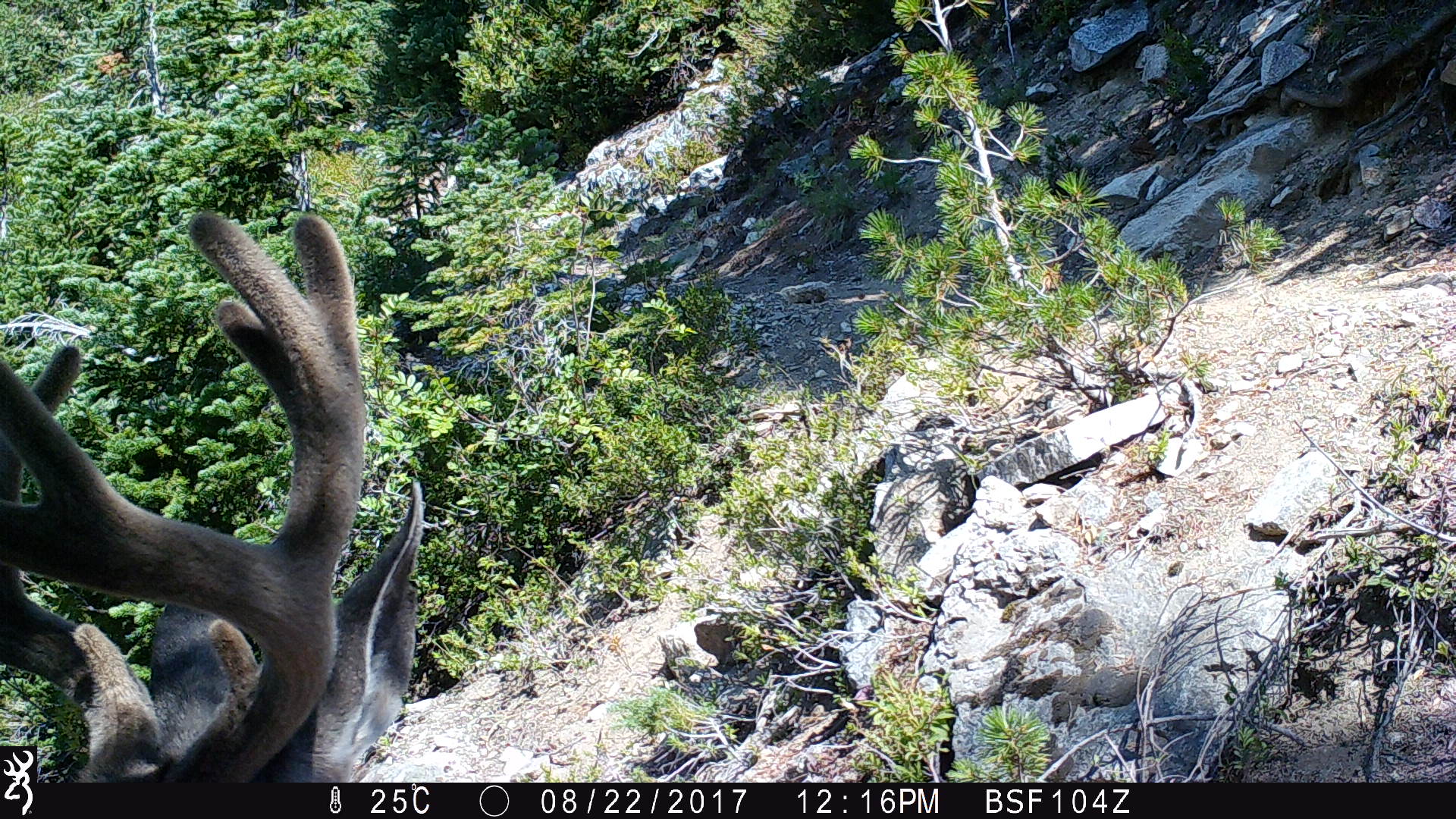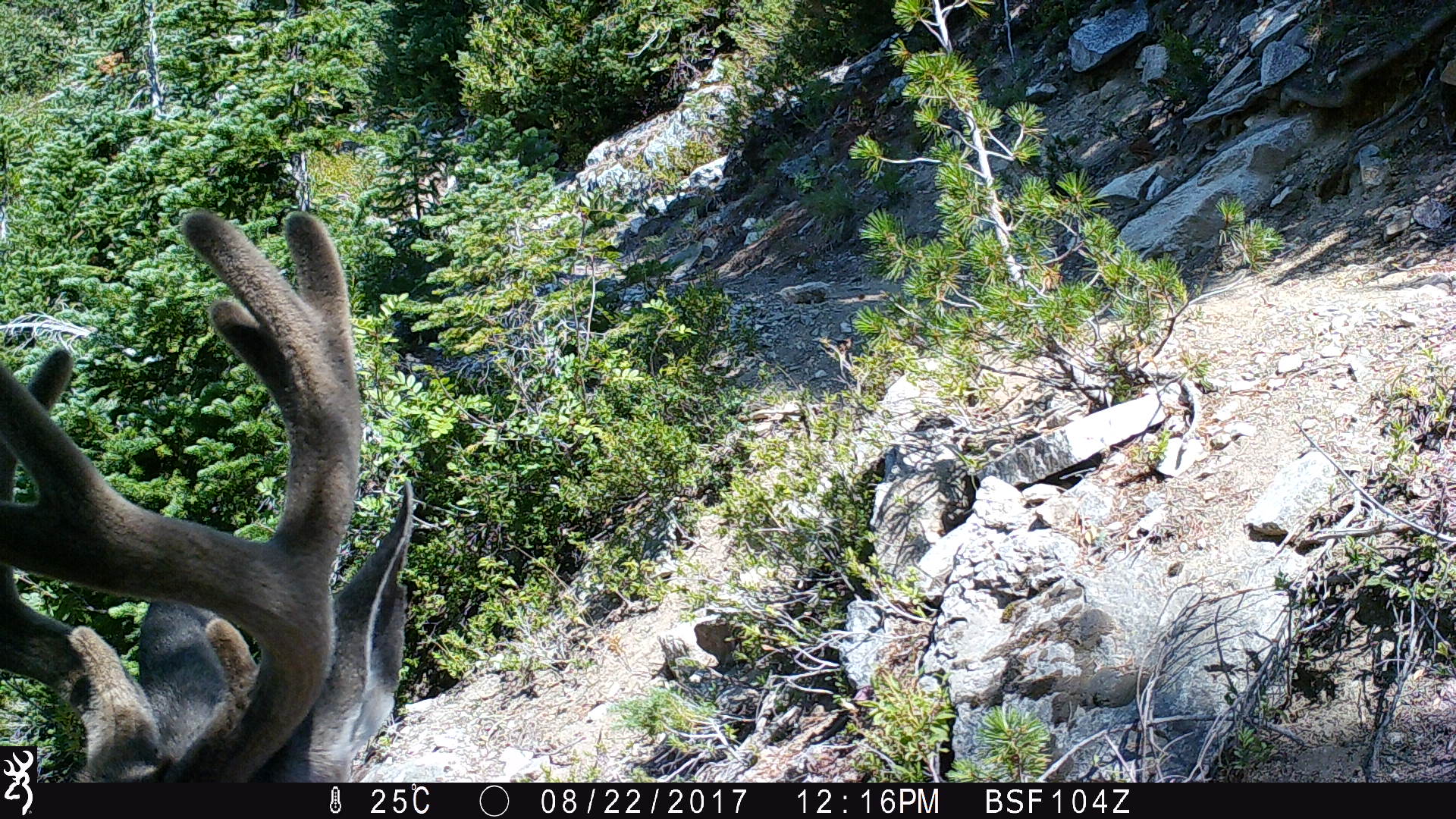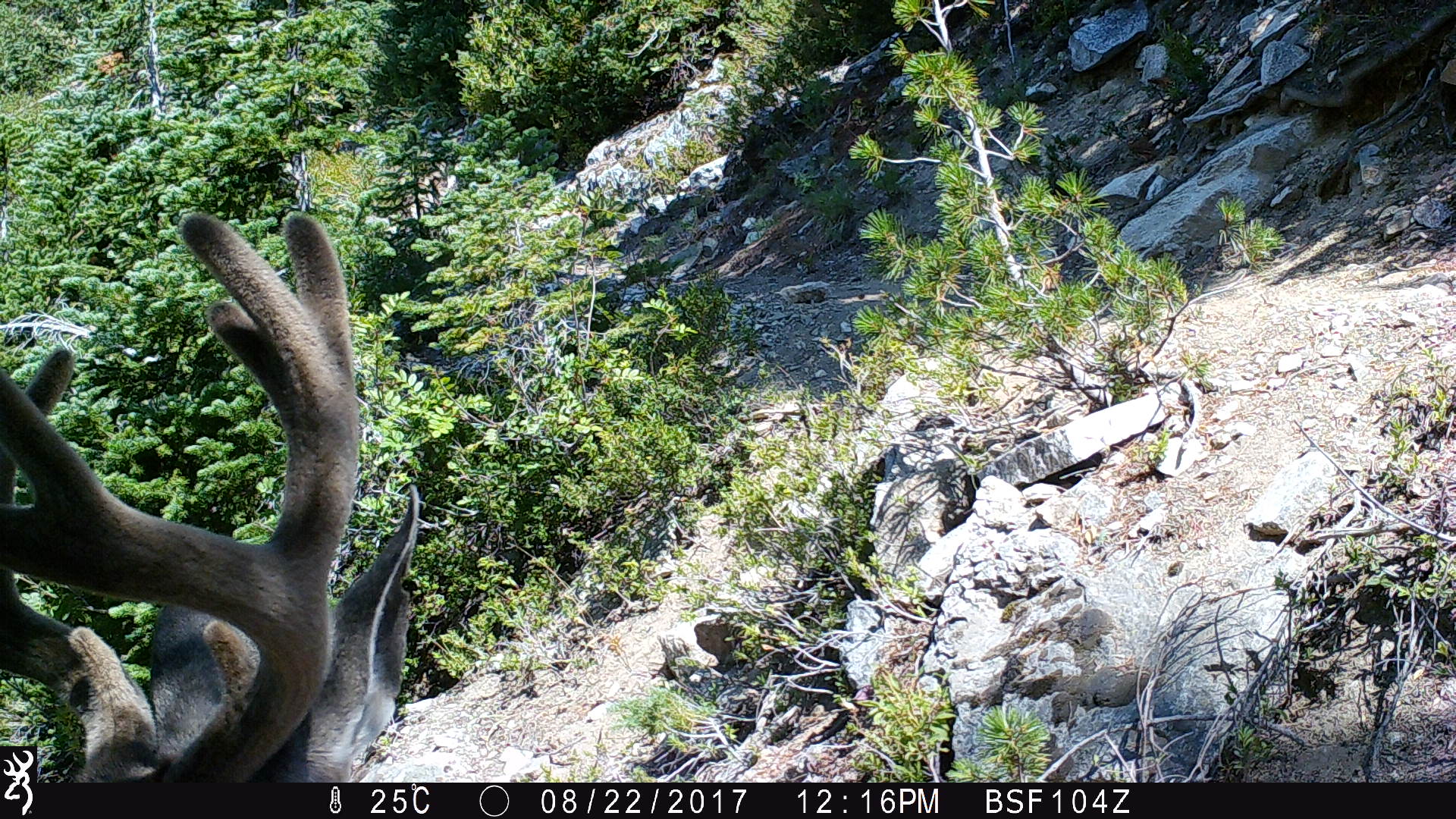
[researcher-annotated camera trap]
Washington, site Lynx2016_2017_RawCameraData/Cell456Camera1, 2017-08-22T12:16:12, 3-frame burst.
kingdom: Animalia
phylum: Chordata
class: Mammalia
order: Artiodactyla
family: Cervidae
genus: Odocoileus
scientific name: Odocoileus hemionus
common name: mule deer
Odocoileus hemionus (mule deer). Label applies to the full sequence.